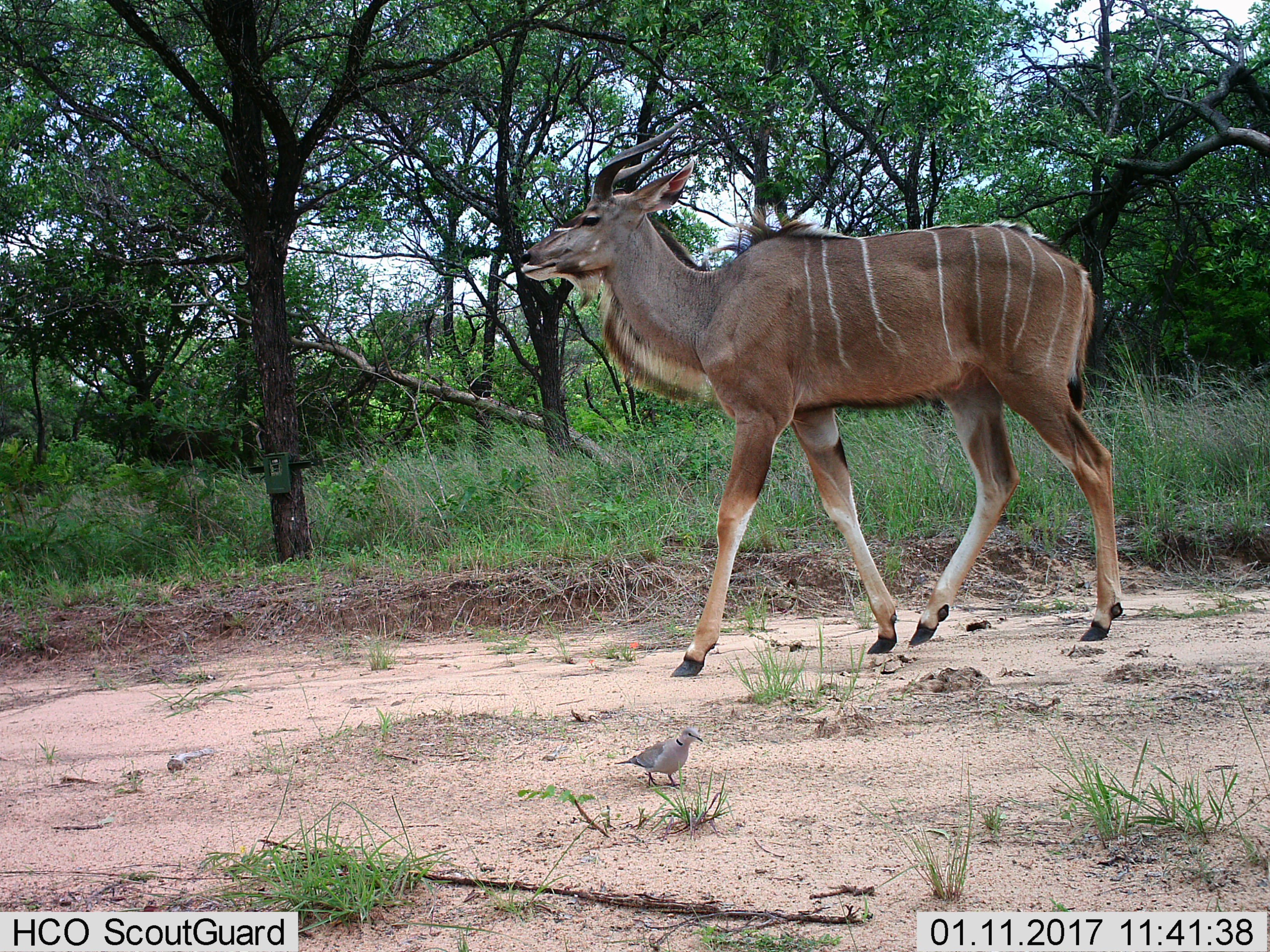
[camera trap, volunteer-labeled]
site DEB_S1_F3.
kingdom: Animalia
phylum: Chordata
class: Mammalia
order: Artiodactyla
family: Bovidae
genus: Tragelaphus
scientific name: Tragelaphus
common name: kudu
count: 1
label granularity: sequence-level